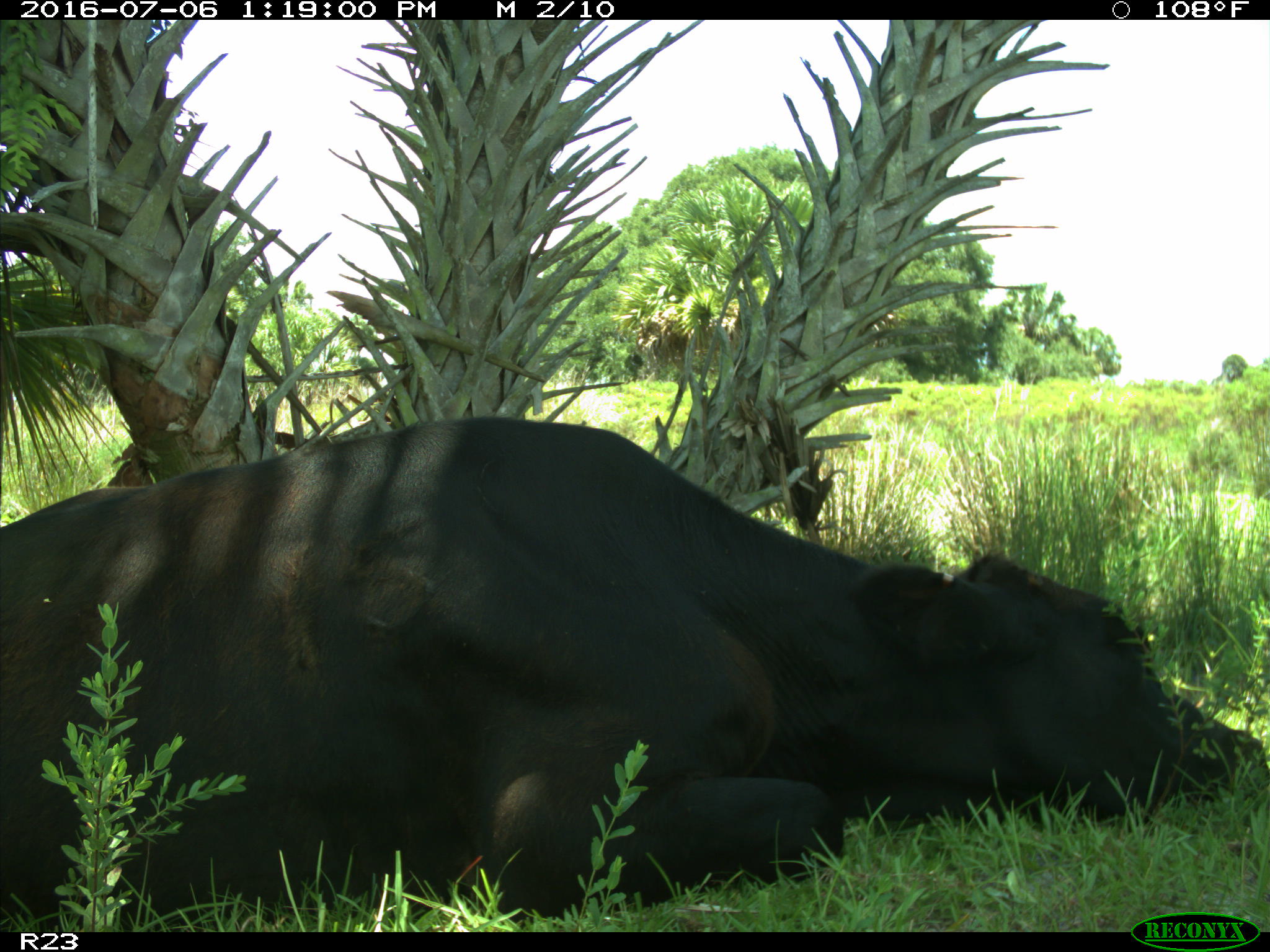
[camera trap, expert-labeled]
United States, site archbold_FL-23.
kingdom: Animalia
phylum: Chordata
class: Mammalia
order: Artiodactyla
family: Bovidae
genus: Bos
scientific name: Bos taurus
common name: domestic cow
Bos taurus (domestic cow).